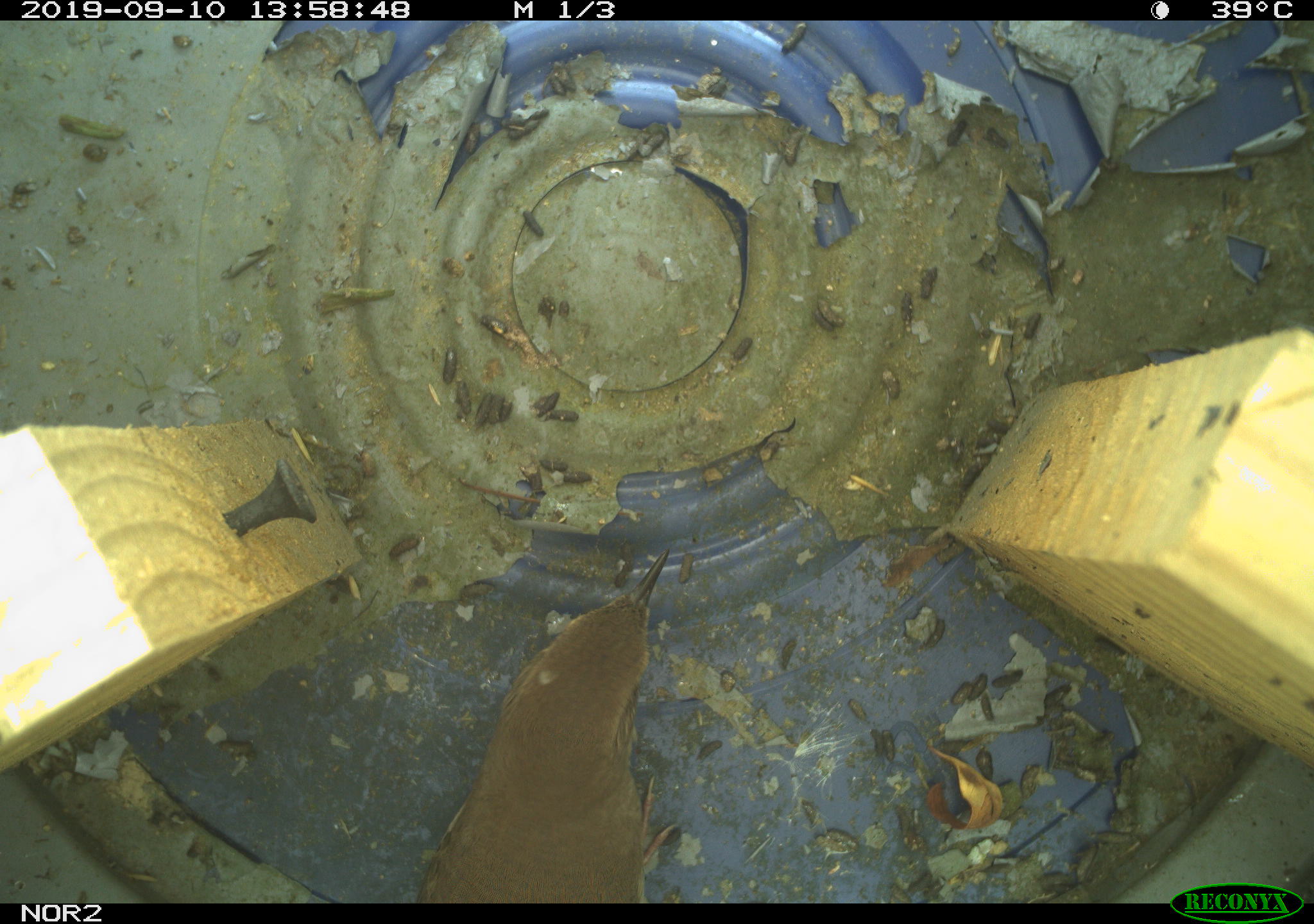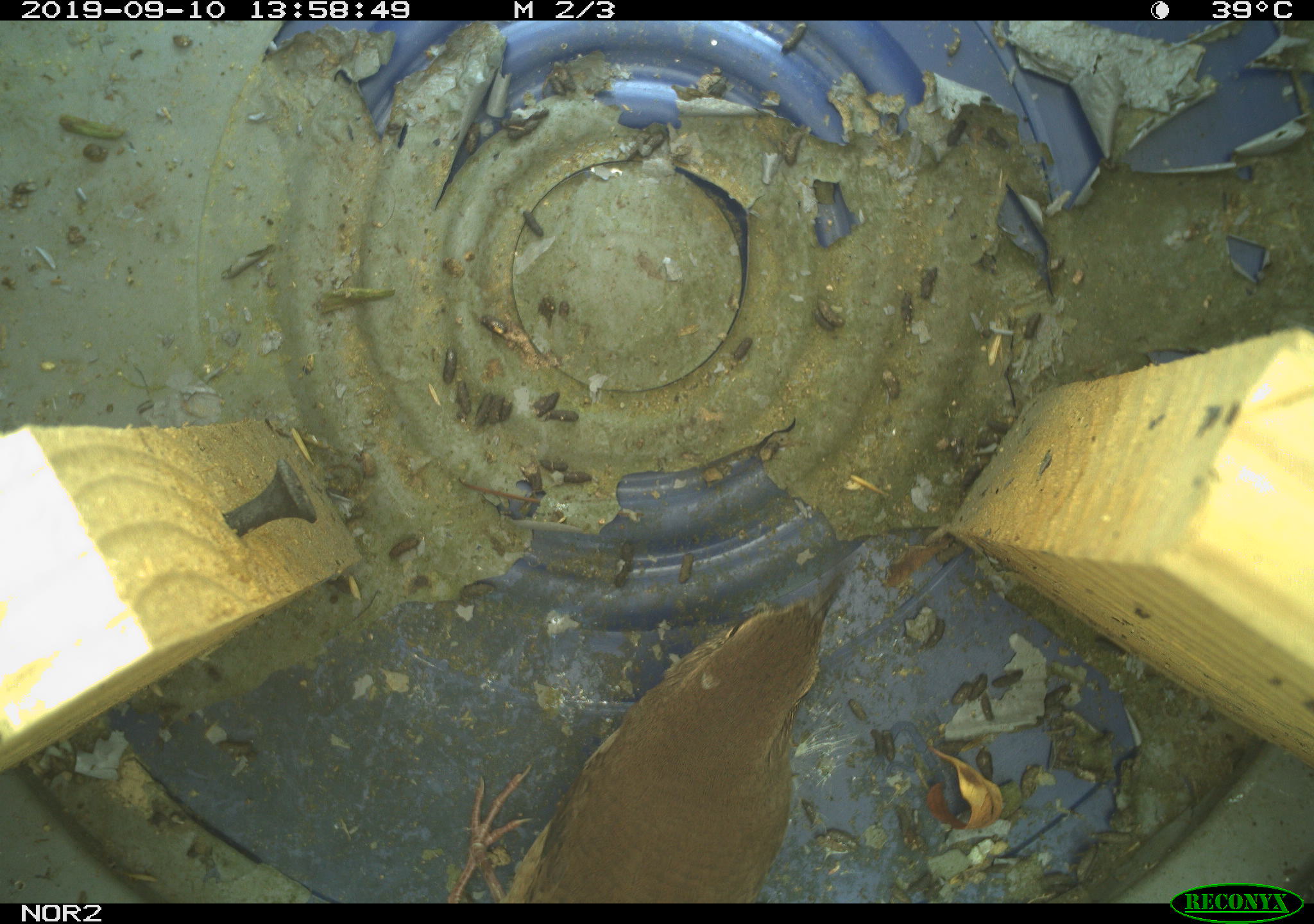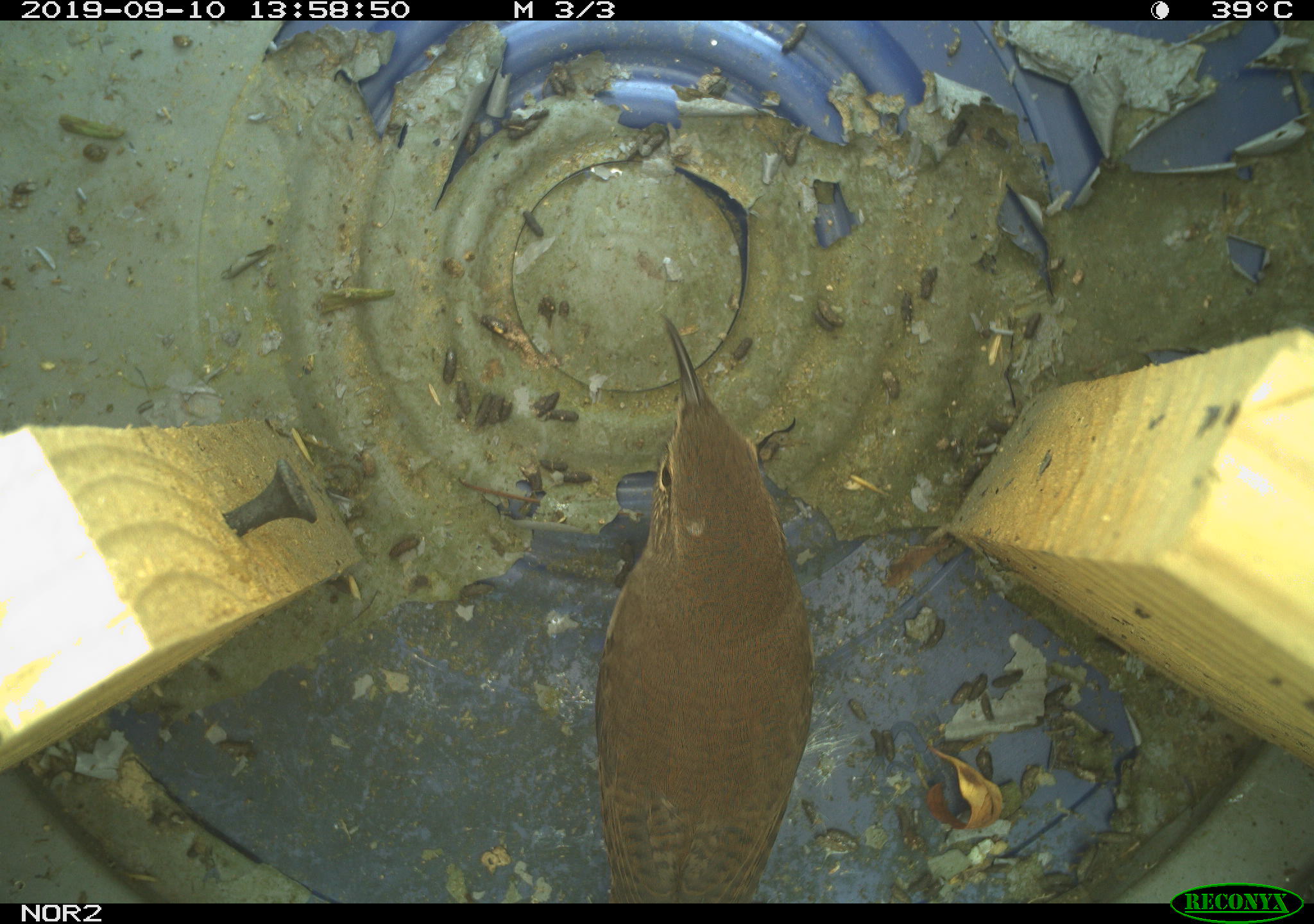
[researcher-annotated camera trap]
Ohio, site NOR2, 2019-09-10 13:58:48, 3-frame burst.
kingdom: Animalia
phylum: Chordata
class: Aves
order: Passeriformes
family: Troglodytidae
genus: Troglodytes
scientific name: Troglodytes aedon aedon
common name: northern house wren